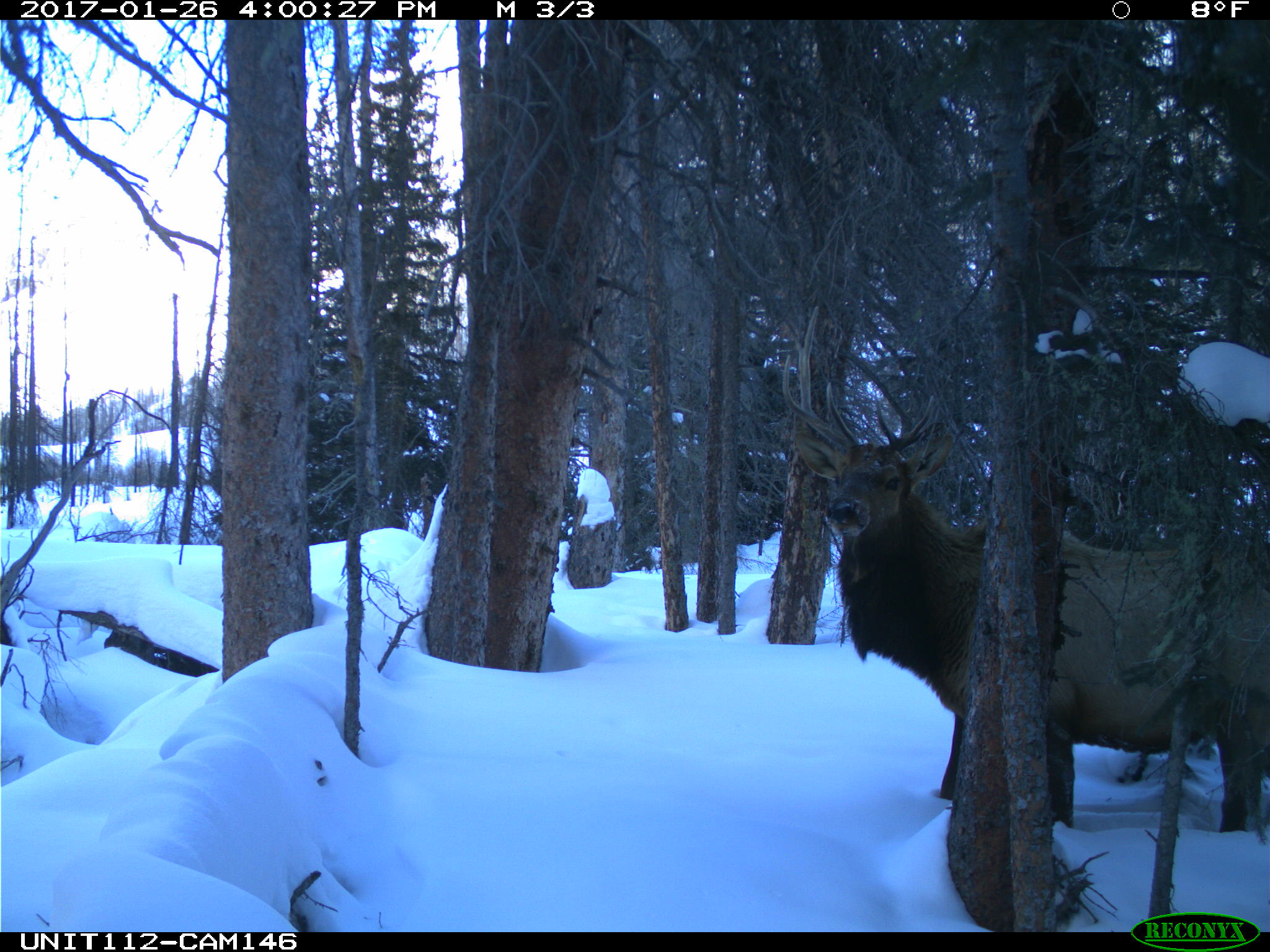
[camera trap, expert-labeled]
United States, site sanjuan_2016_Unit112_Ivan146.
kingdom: Animalia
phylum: Chordata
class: Mammalia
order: Artiodactyla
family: Cervidae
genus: Cervus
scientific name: Cervus elaphus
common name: red deer